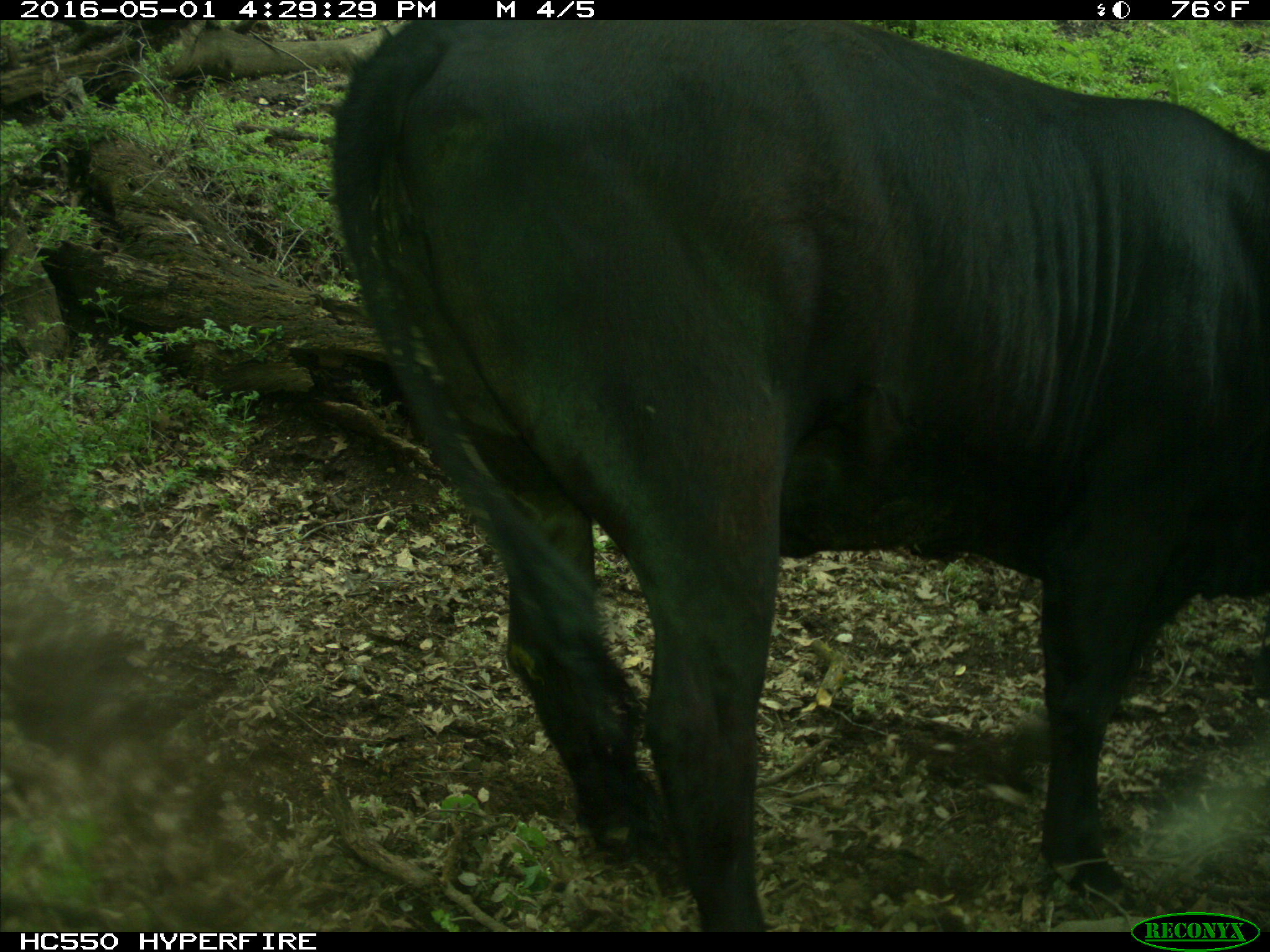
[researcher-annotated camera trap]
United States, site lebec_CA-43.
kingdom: Animalia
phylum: Chordata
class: Mammalia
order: Artiodactyla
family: Bovidae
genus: Bos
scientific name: Bos taurus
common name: domestic cow